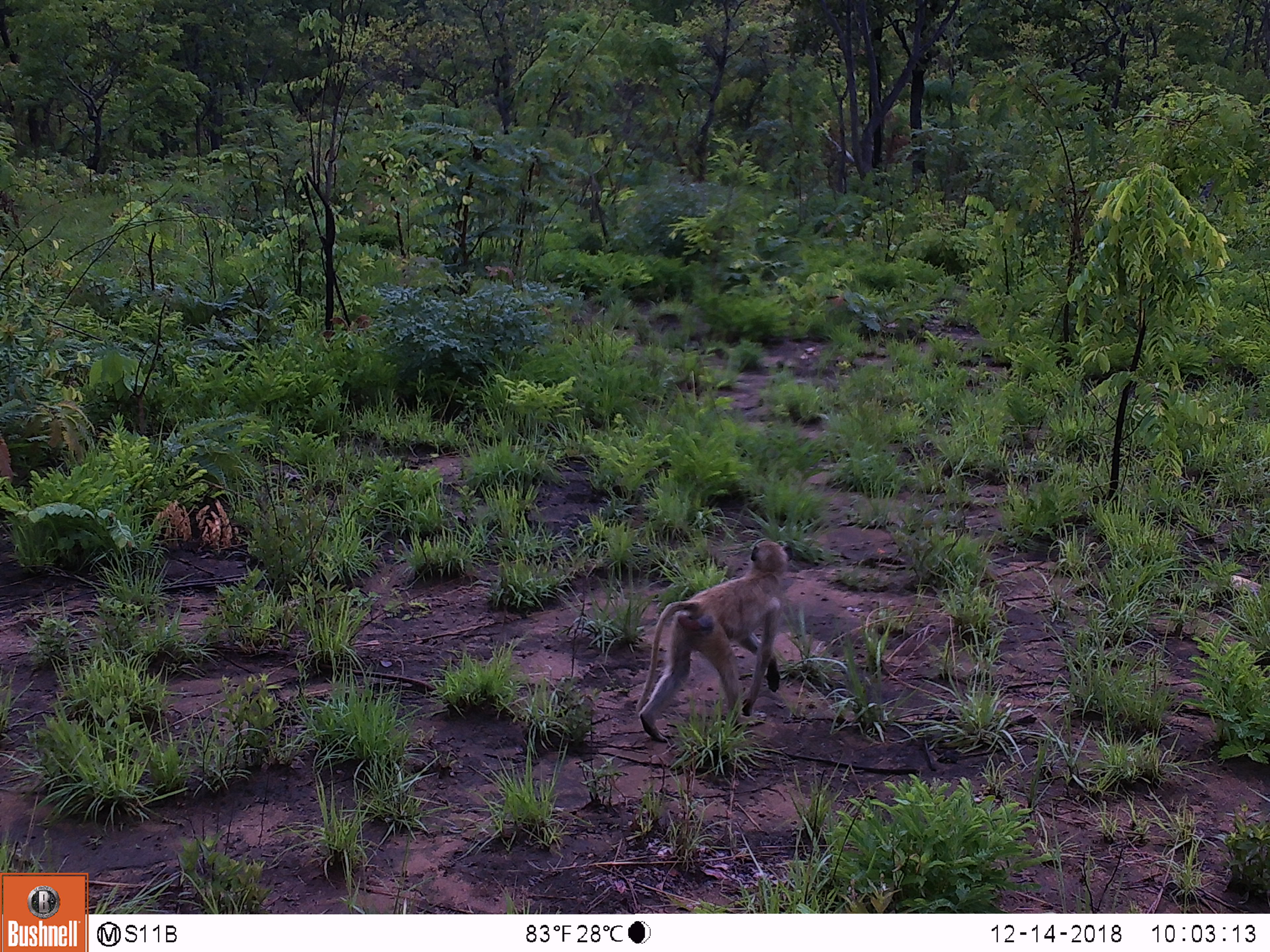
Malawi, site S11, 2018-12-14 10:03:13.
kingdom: Animalia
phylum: Chordata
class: Mammalia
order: Primates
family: Cercopithecidae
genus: Papio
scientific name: Papio cynocephalus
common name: yellow baboon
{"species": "yellow baboon (Papio cynocephalus)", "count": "1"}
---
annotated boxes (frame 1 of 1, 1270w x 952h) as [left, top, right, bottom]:
yellow baboon: [626, 523, 799, 747]